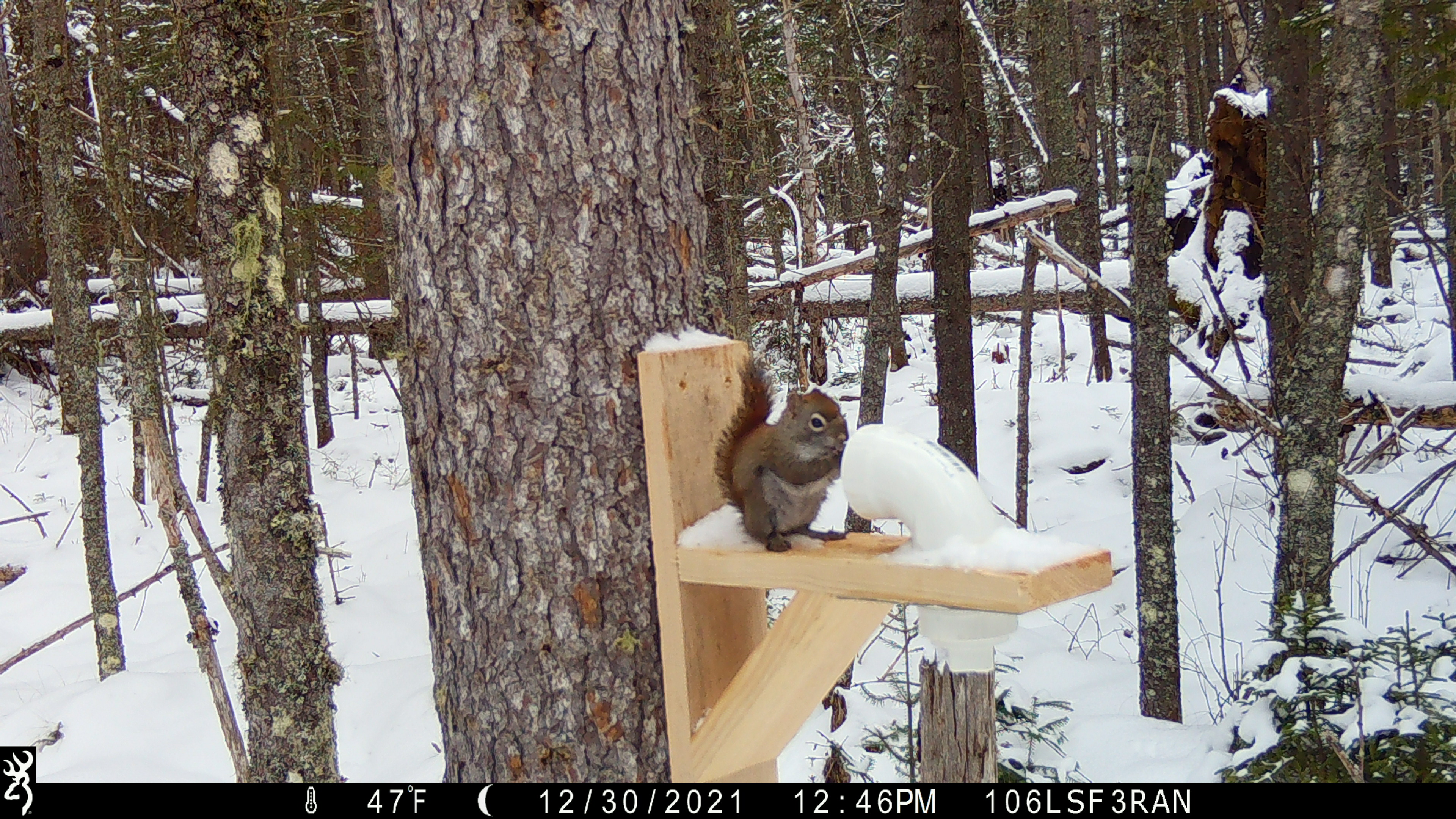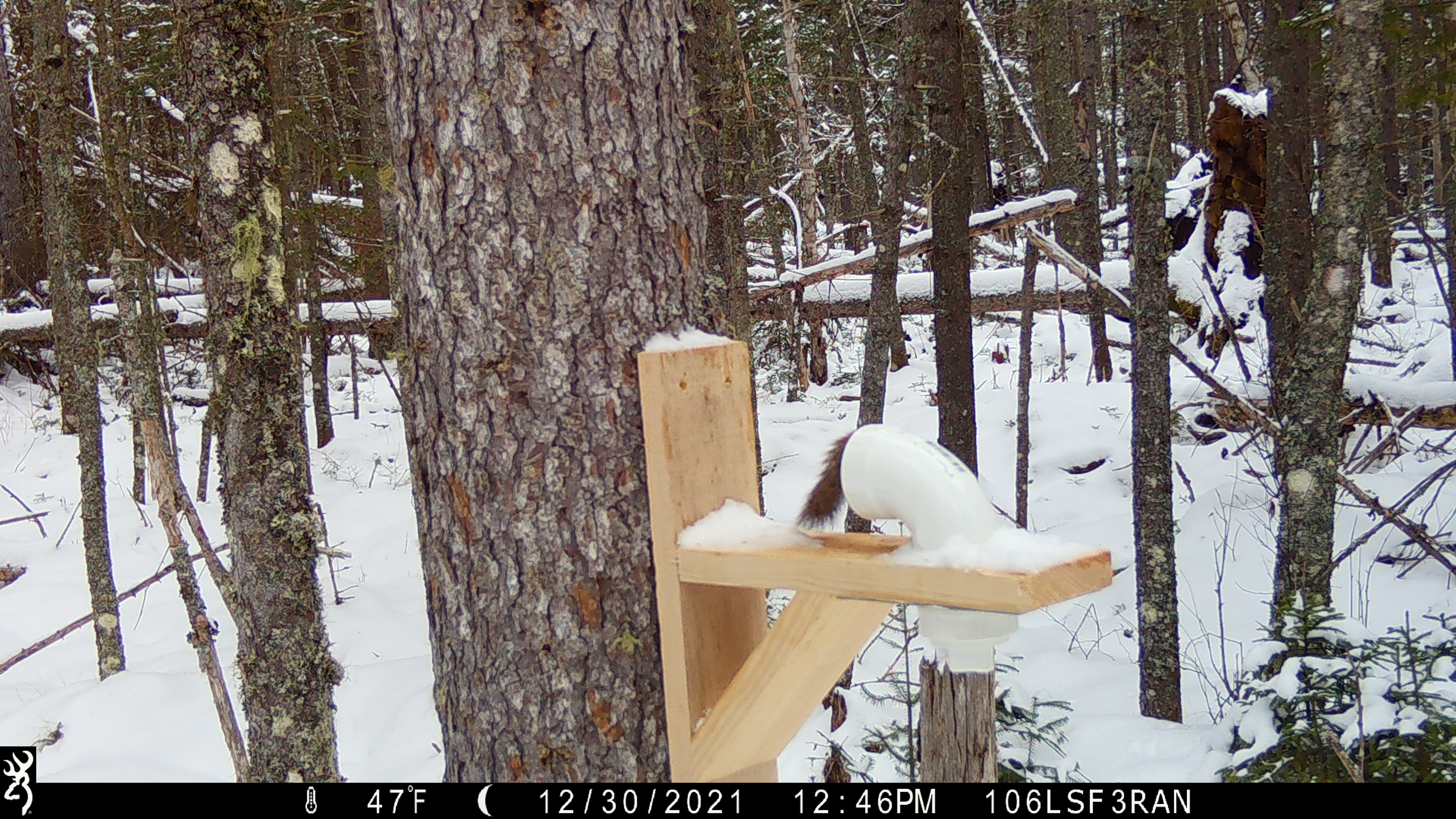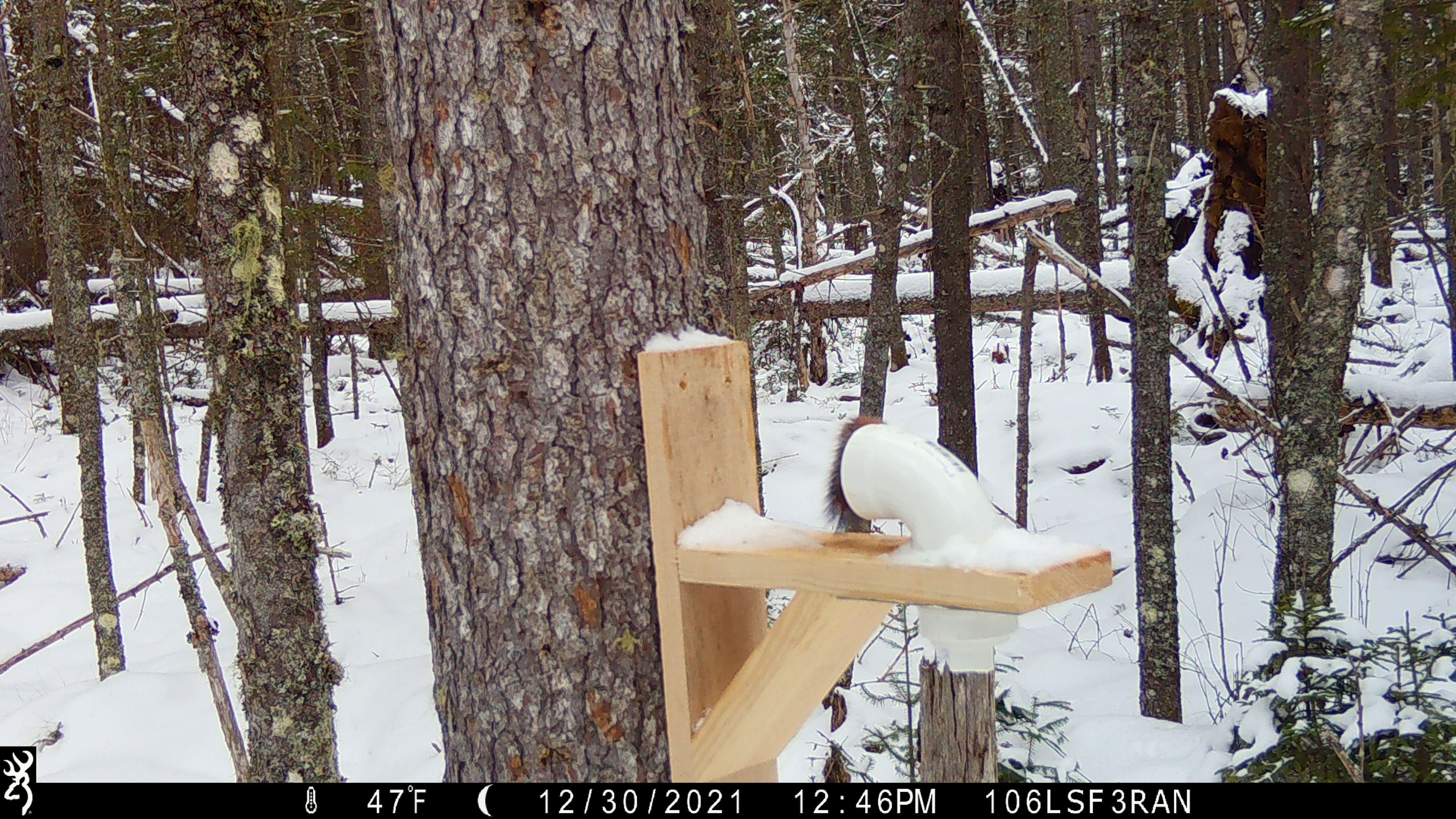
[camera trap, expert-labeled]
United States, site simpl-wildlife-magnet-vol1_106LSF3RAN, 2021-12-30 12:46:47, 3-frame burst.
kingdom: Animalia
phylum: Chordata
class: Mammalia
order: Rodentia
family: Sciuridae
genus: Tamiasciurus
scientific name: Tamiasciurus hudsonicus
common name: red squirrel